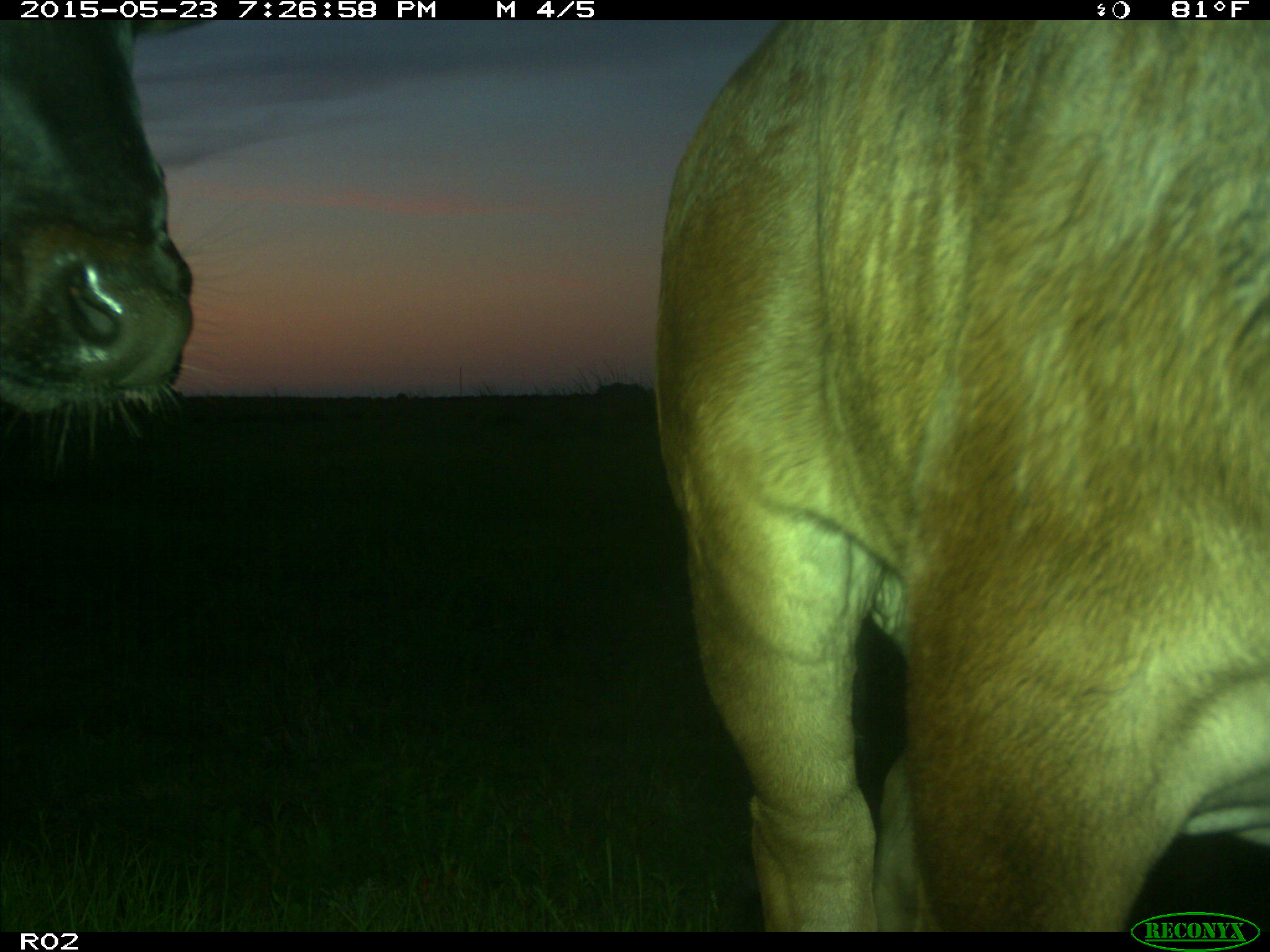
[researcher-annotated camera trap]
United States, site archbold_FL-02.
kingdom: Animalia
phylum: Chordata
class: Mammalia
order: Artiodactyla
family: Bovidae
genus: Bos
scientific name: Bos taurus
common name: domestic cow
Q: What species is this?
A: Bos taurus (domestic cow).